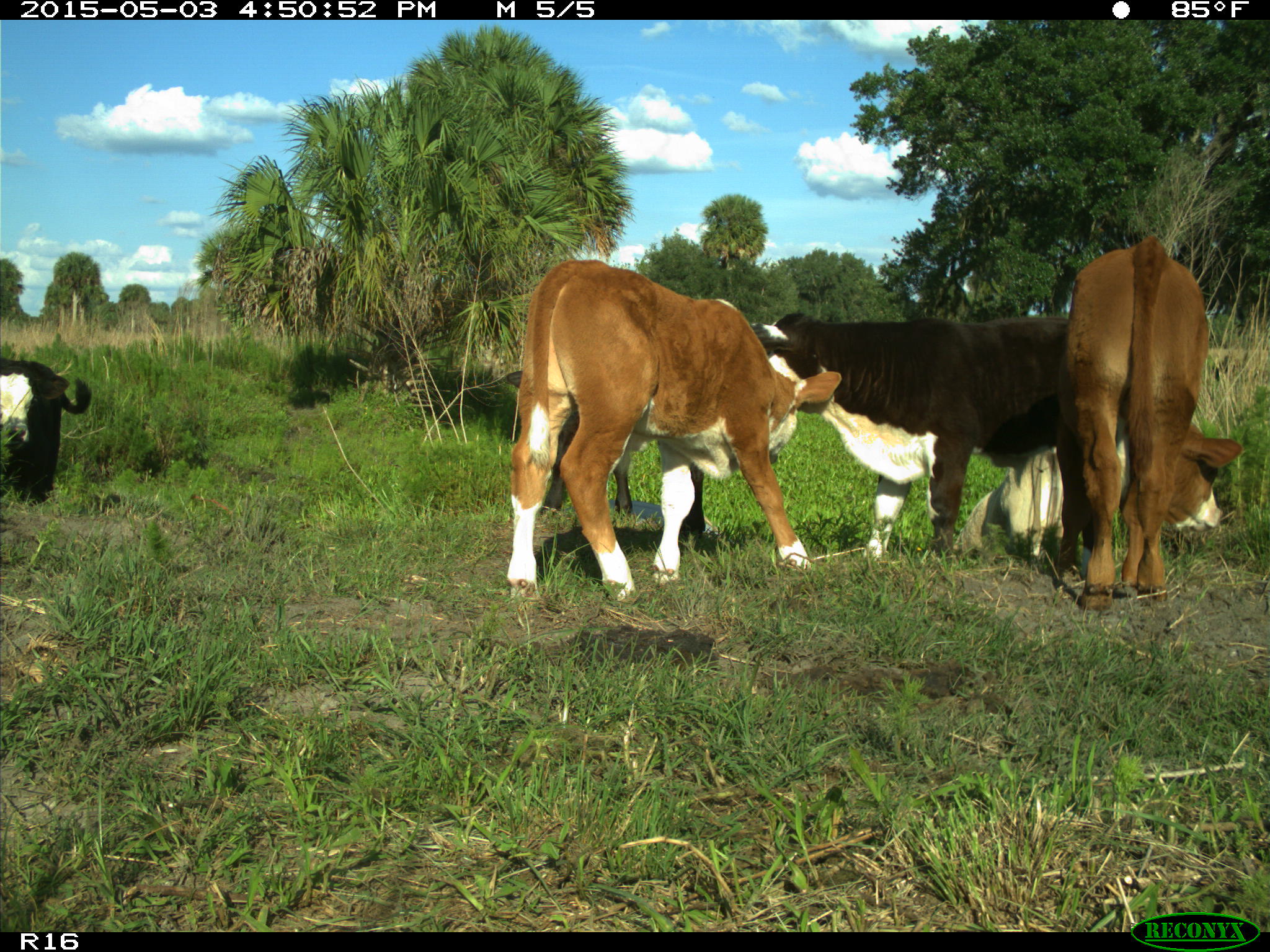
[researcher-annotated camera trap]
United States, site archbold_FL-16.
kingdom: Animalia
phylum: Chordata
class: Mammalia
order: Artiodactyla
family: Bovidae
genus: Bos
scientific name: Bos taurus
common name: domestic cow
Bos taurus (domestic cow).